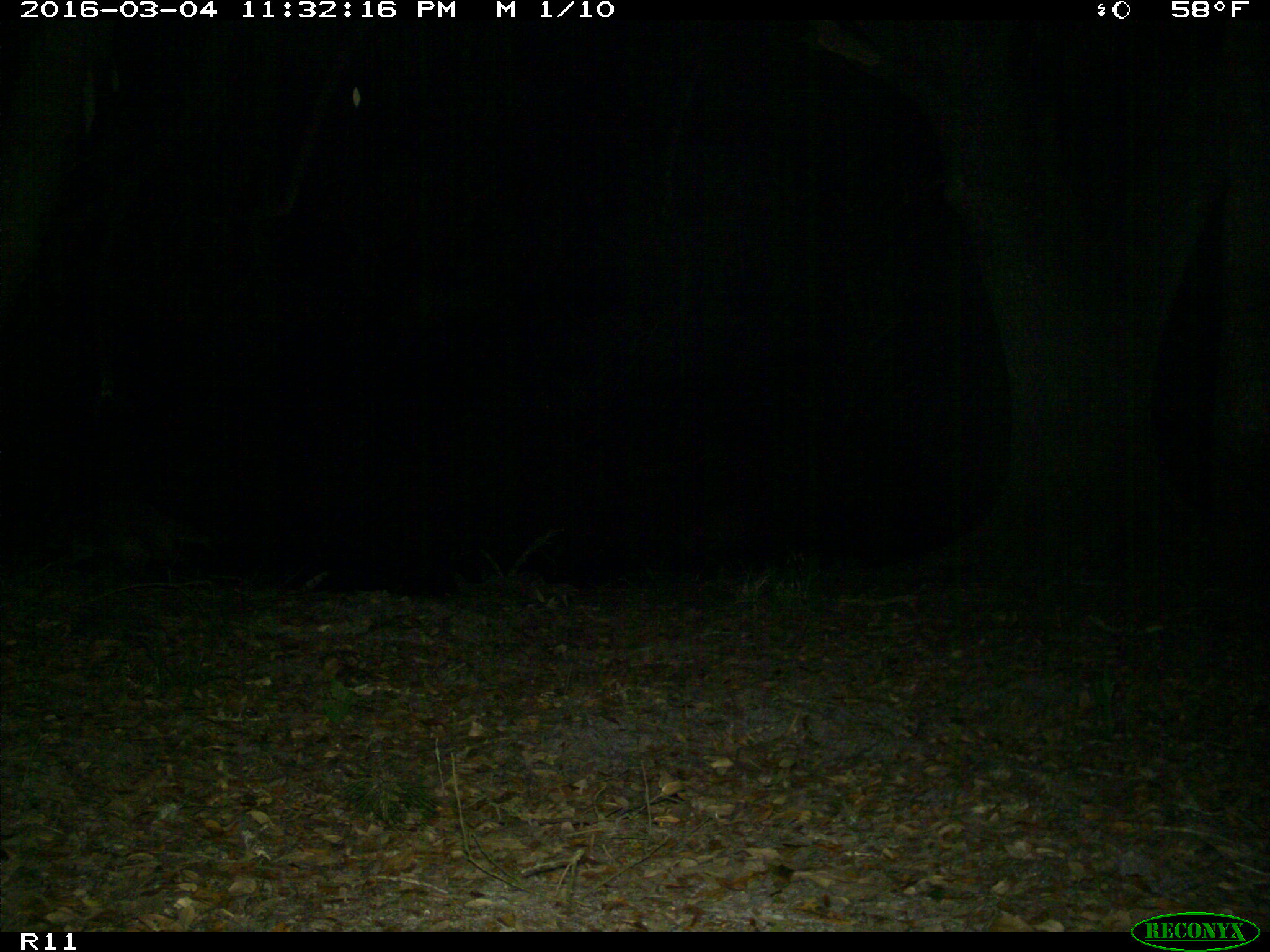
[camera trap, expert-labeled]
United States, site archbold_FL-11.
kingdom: Animalia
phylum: Chordata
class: Mammalia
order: Carnivora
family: Procyonidae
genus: Procyon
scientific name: Procyon lotor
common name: common raccoon